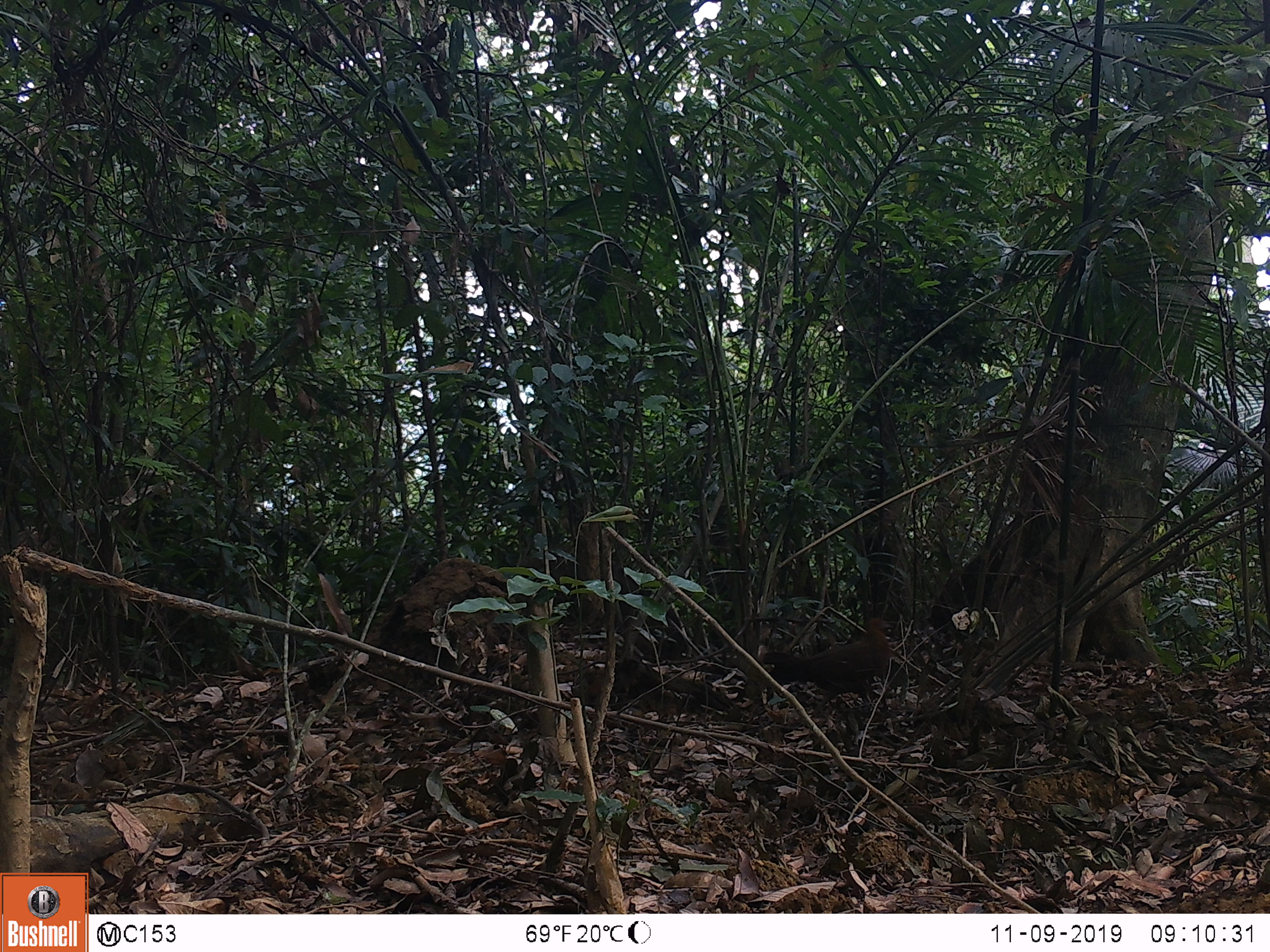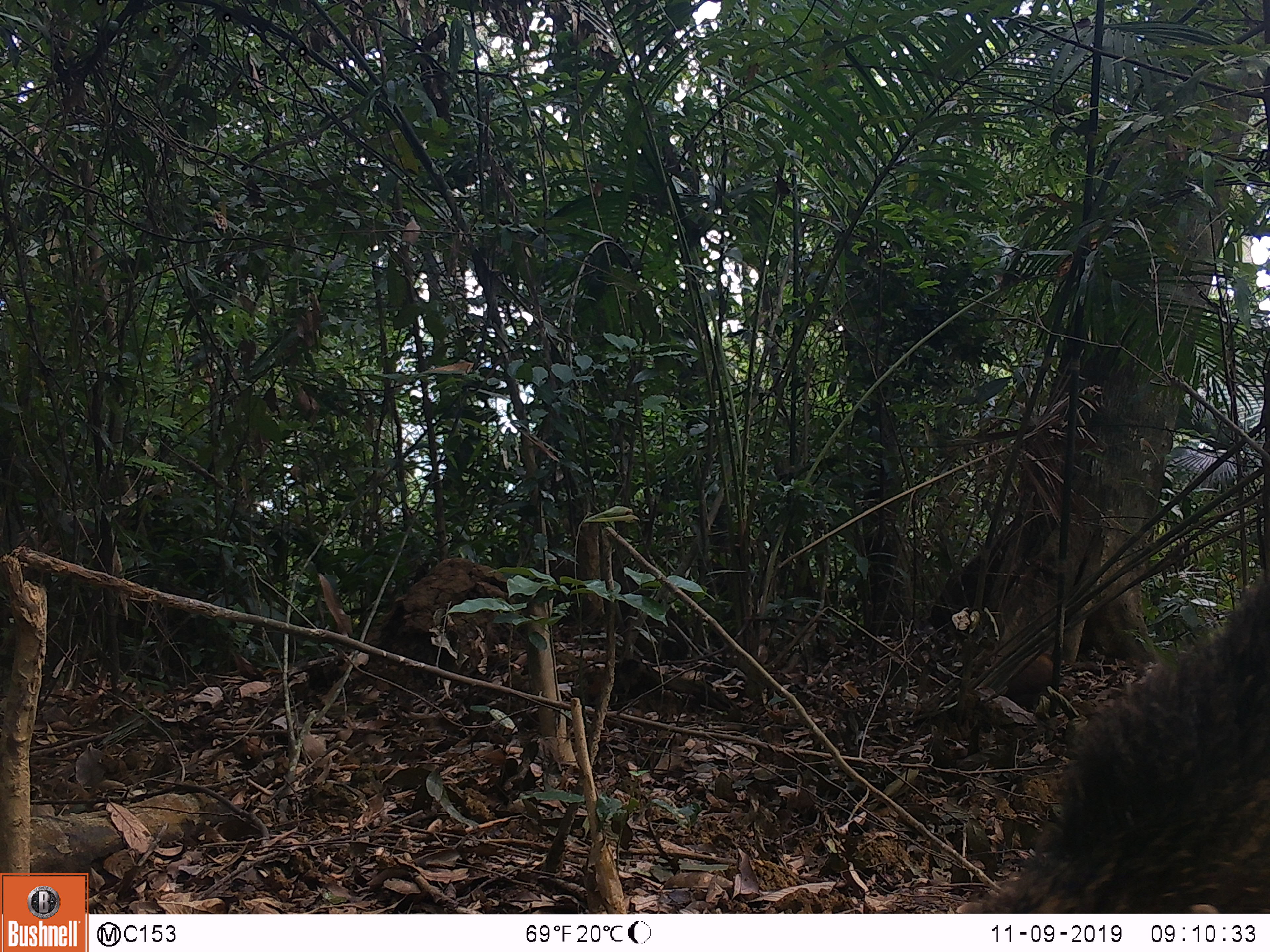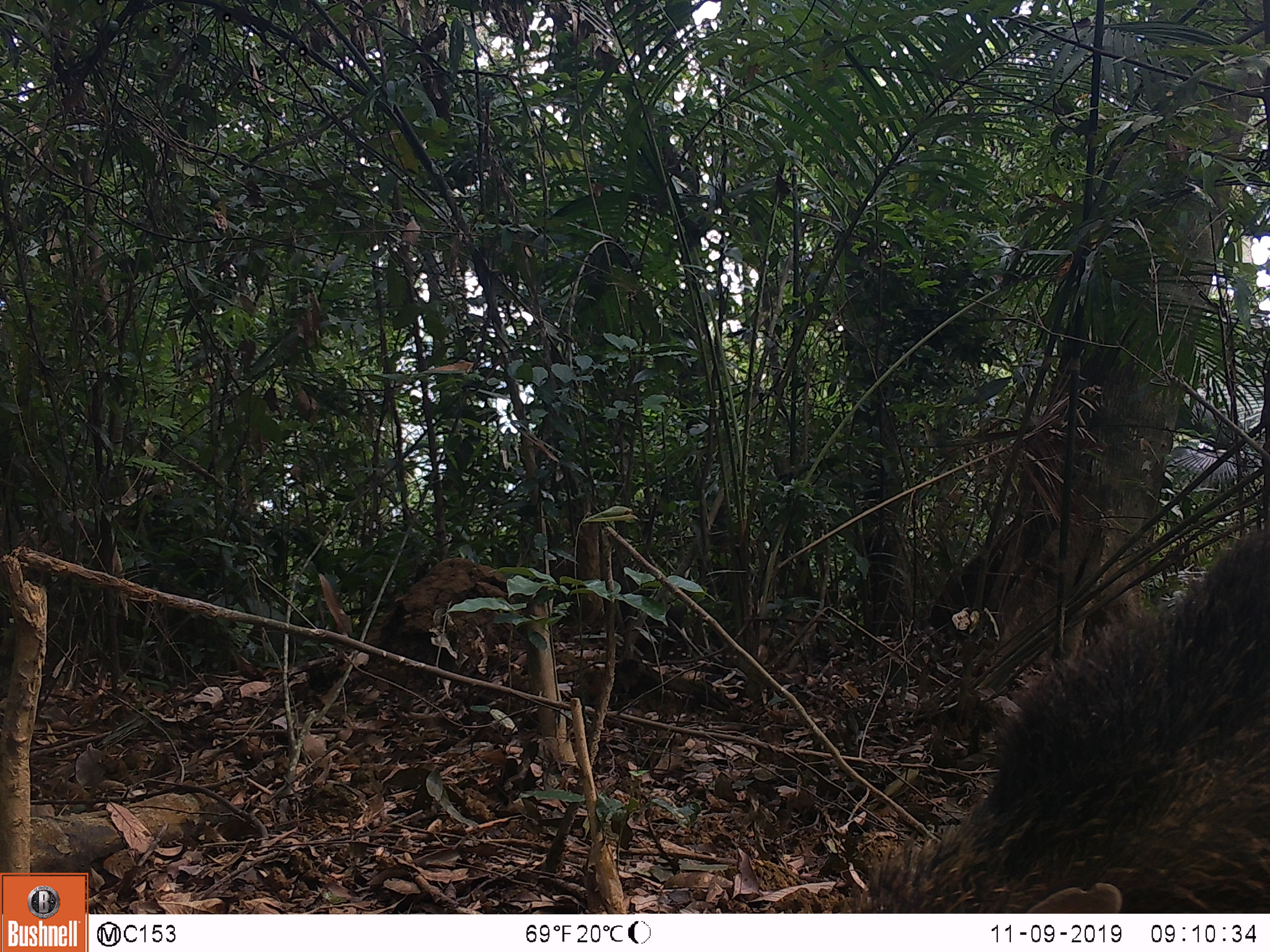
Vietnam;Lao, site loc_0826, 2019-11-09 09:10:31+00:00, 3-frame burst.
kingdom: Animalia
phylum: Chordata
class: Mammalia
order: Artiodactyla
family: Suidae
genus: Sus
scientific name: Sus scrofa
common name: eurasian wild pig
Eurasian wild pig (Sus scrofa). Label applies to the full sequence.